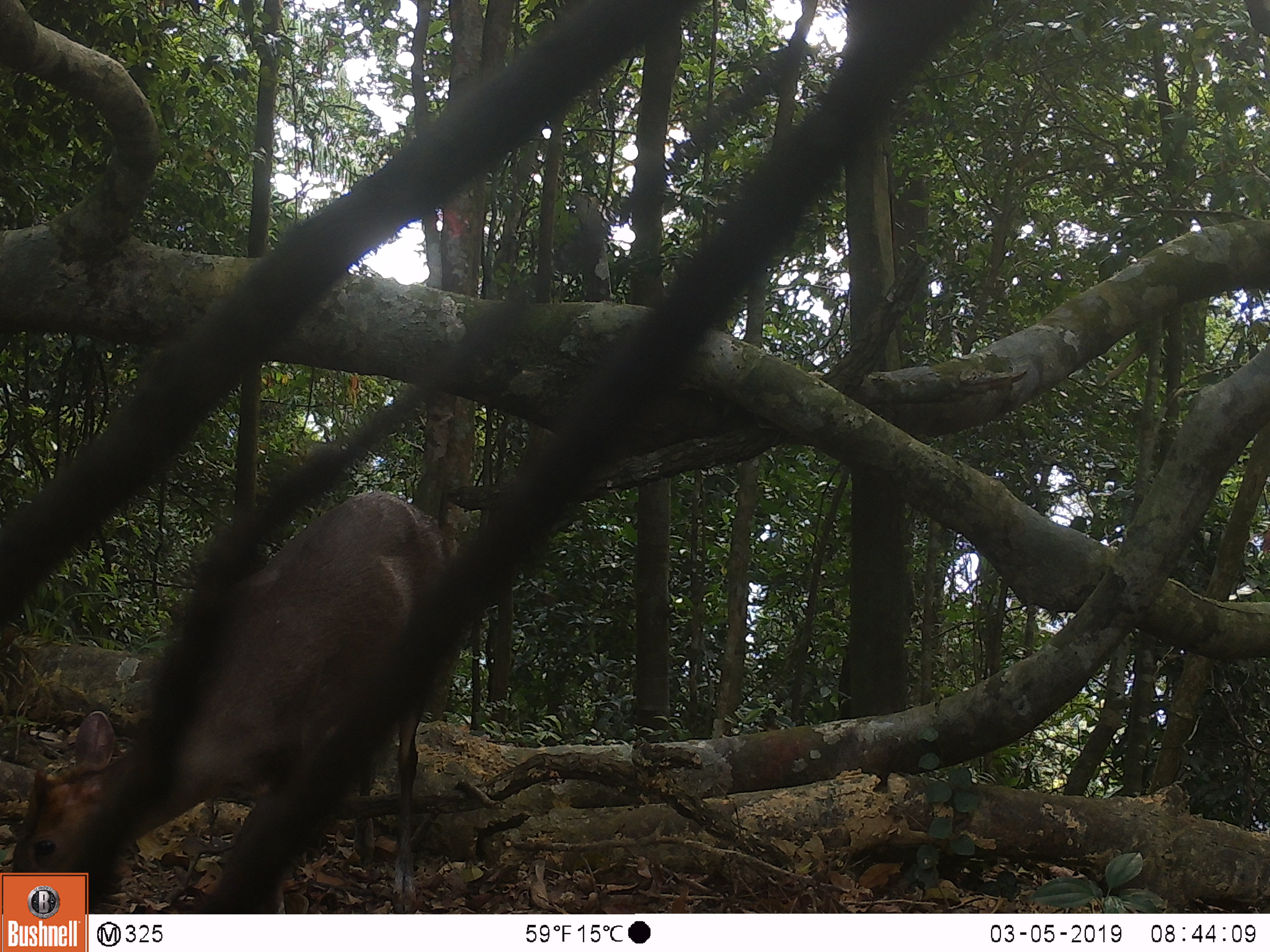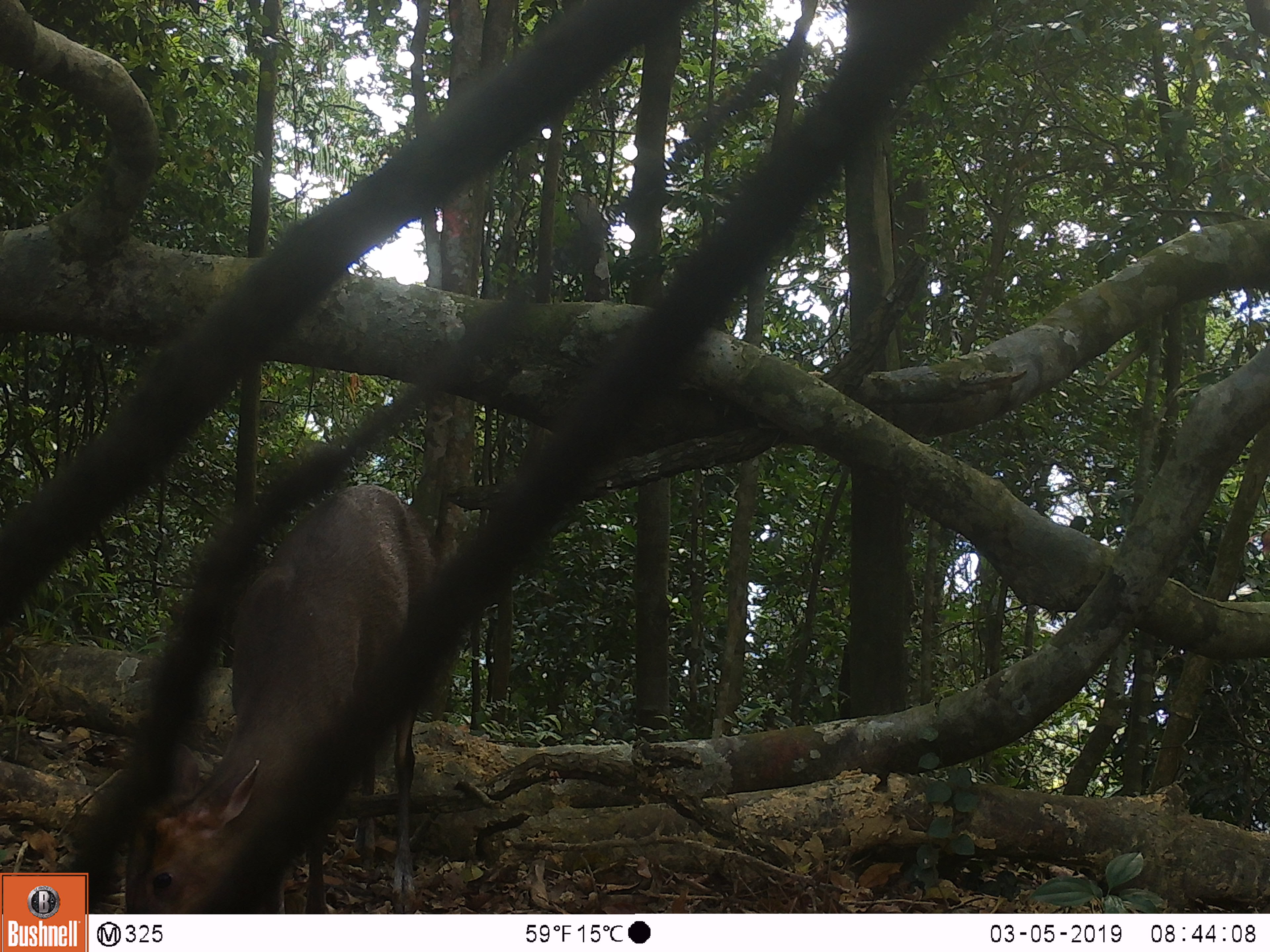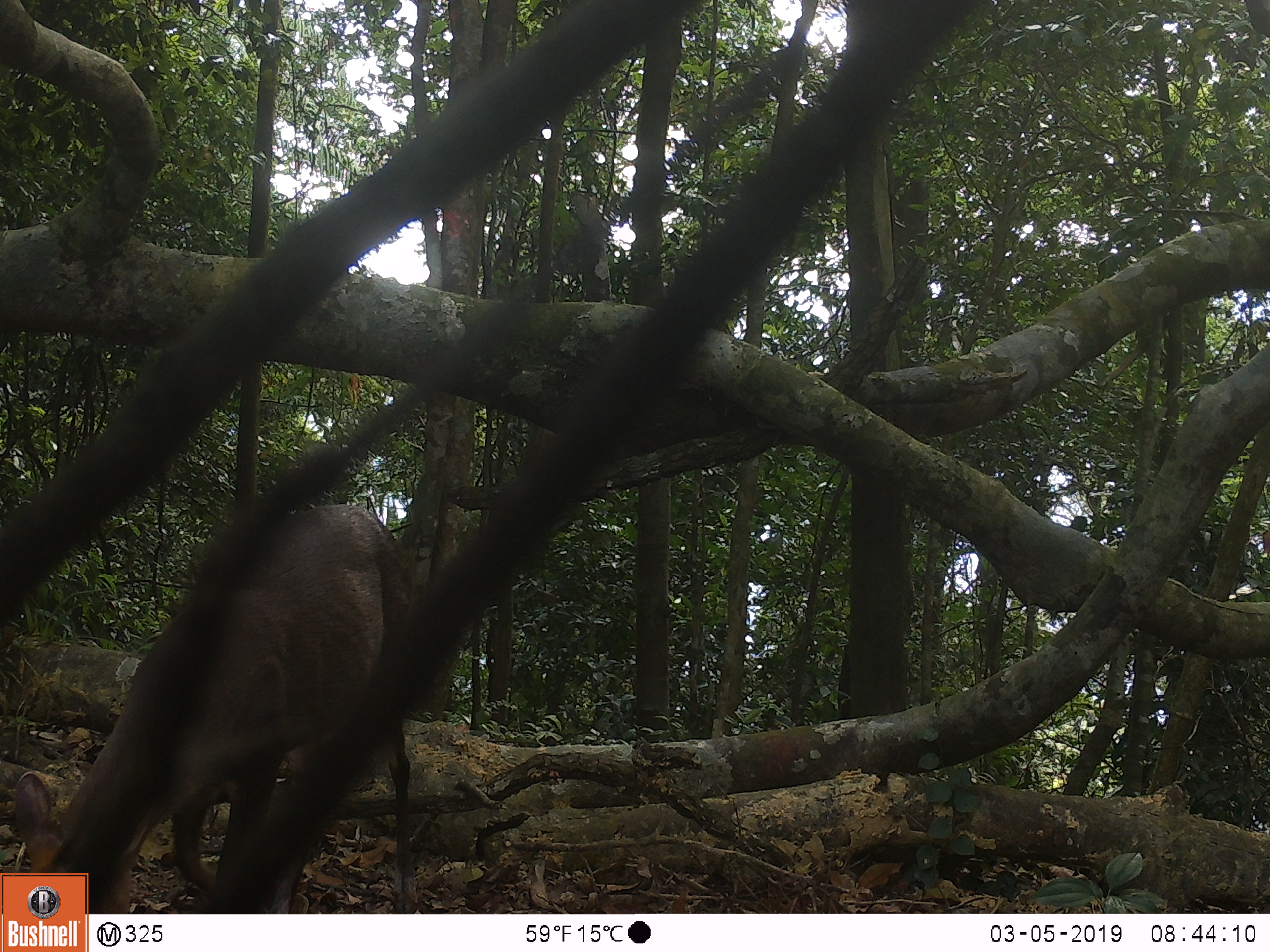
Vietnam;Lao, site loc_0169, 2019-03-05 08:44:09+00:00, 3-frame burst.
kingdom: Animalia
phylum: Chordata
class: Mammalia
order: Artiodactyla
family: Cervidae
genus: Muntiacus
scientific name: Muntiacus rooseveltorum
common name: roosevelt's muntjac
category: roosevelts muntjac group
Roosevelts muntjac group (roosevelt's muntjac) (Muntiacus rooseveltorum). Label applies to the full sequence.